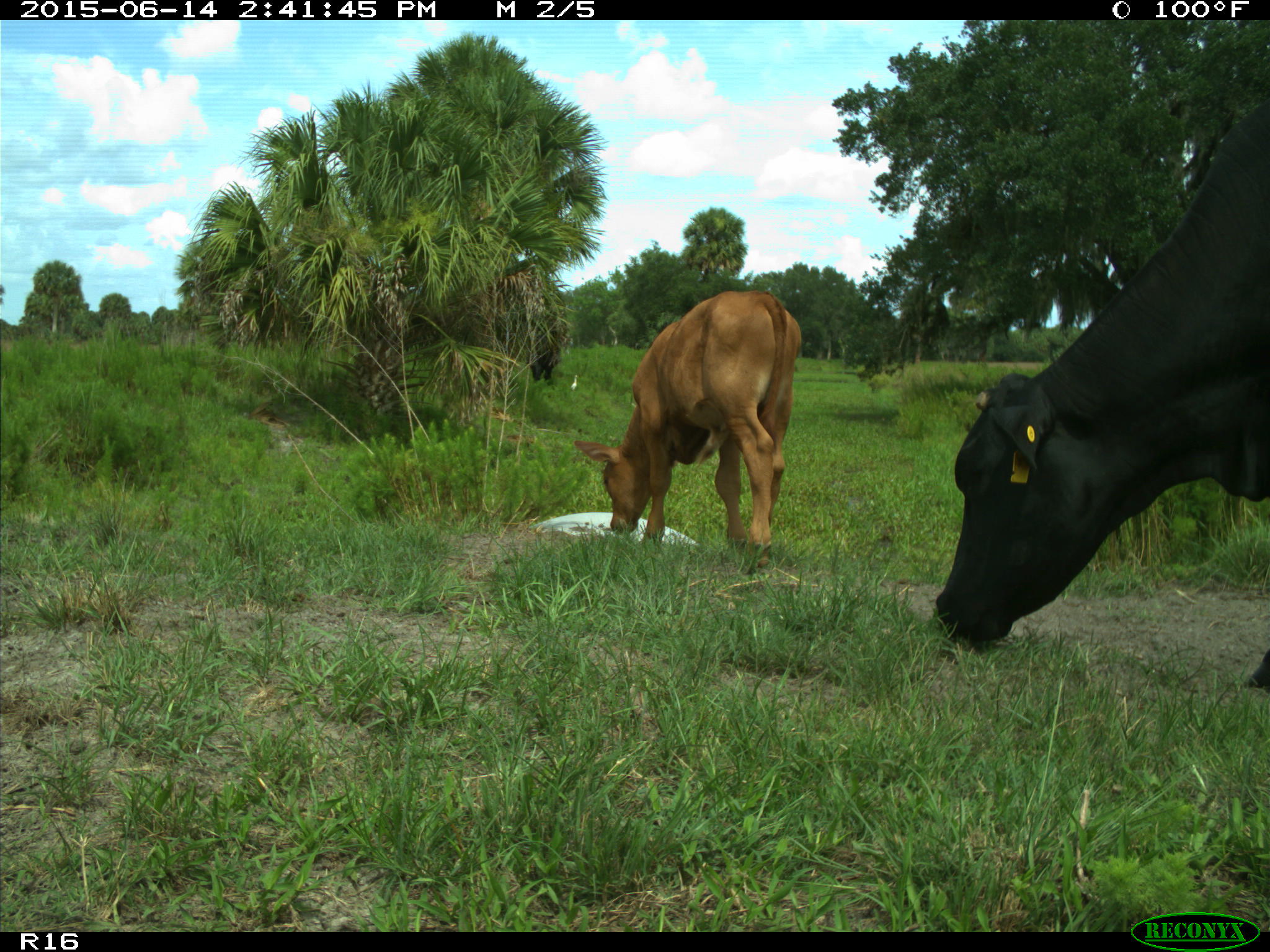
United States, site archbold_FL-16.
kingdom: Animalia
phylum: Chordata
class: Mammalia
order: Artiodactyla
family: Bovidae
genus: Bos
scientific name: Bos taurus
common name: domestic cow